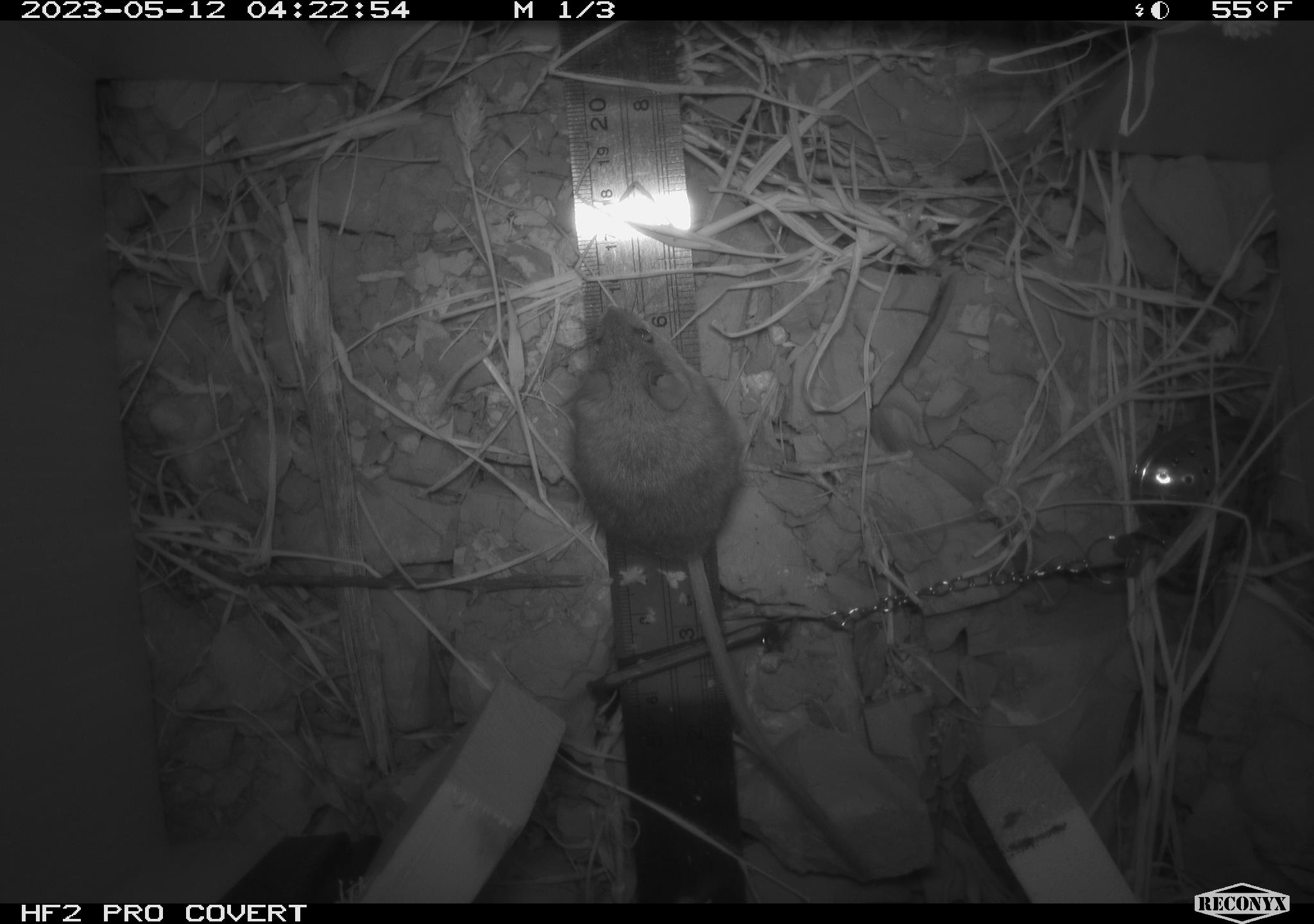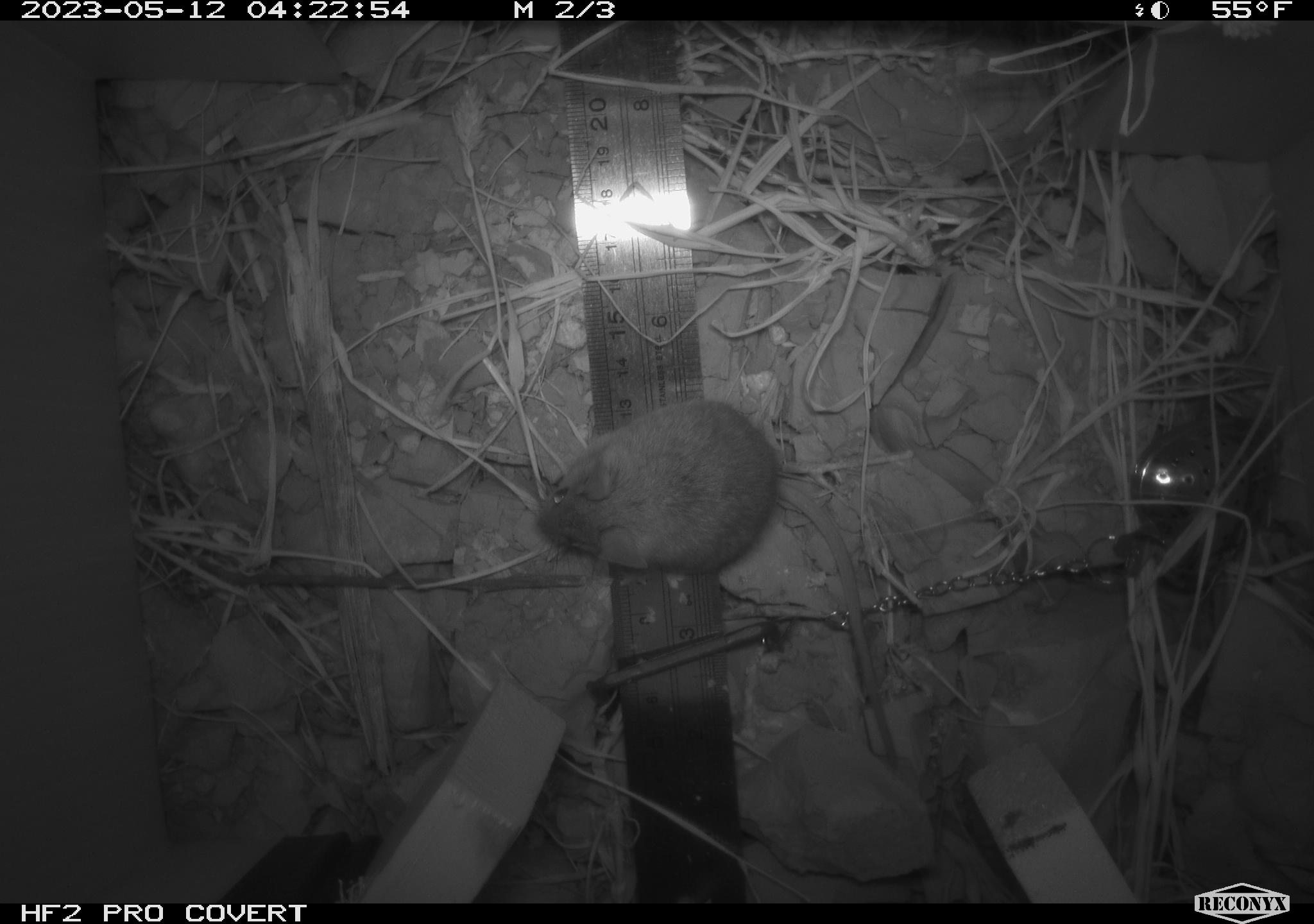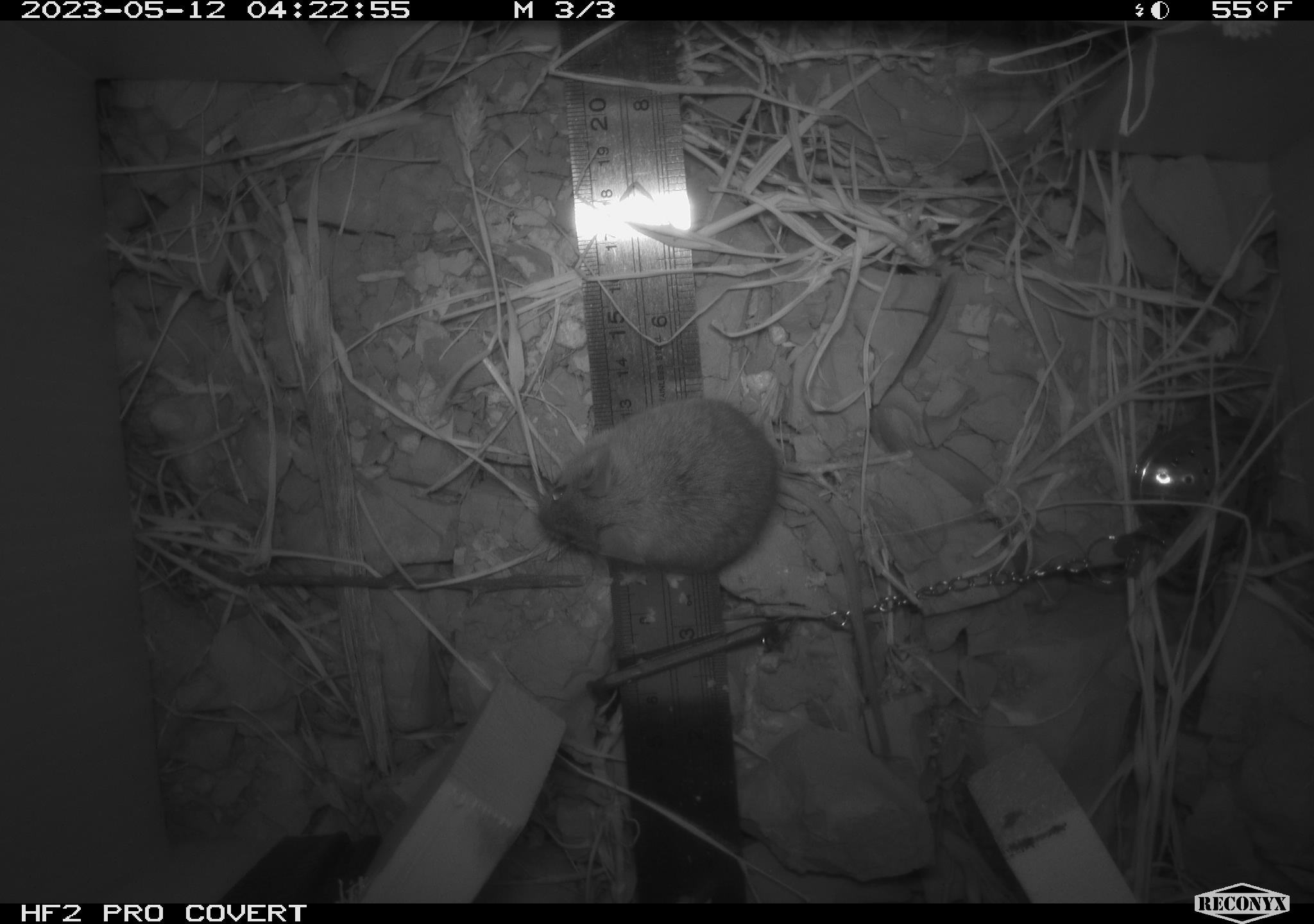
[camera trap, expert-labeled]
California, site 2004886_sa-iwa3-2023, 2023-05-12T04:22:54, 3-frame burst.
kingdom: Animalia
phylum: Chordata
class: Mammalia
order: Rodentia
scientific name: Rodentia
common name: mouse species